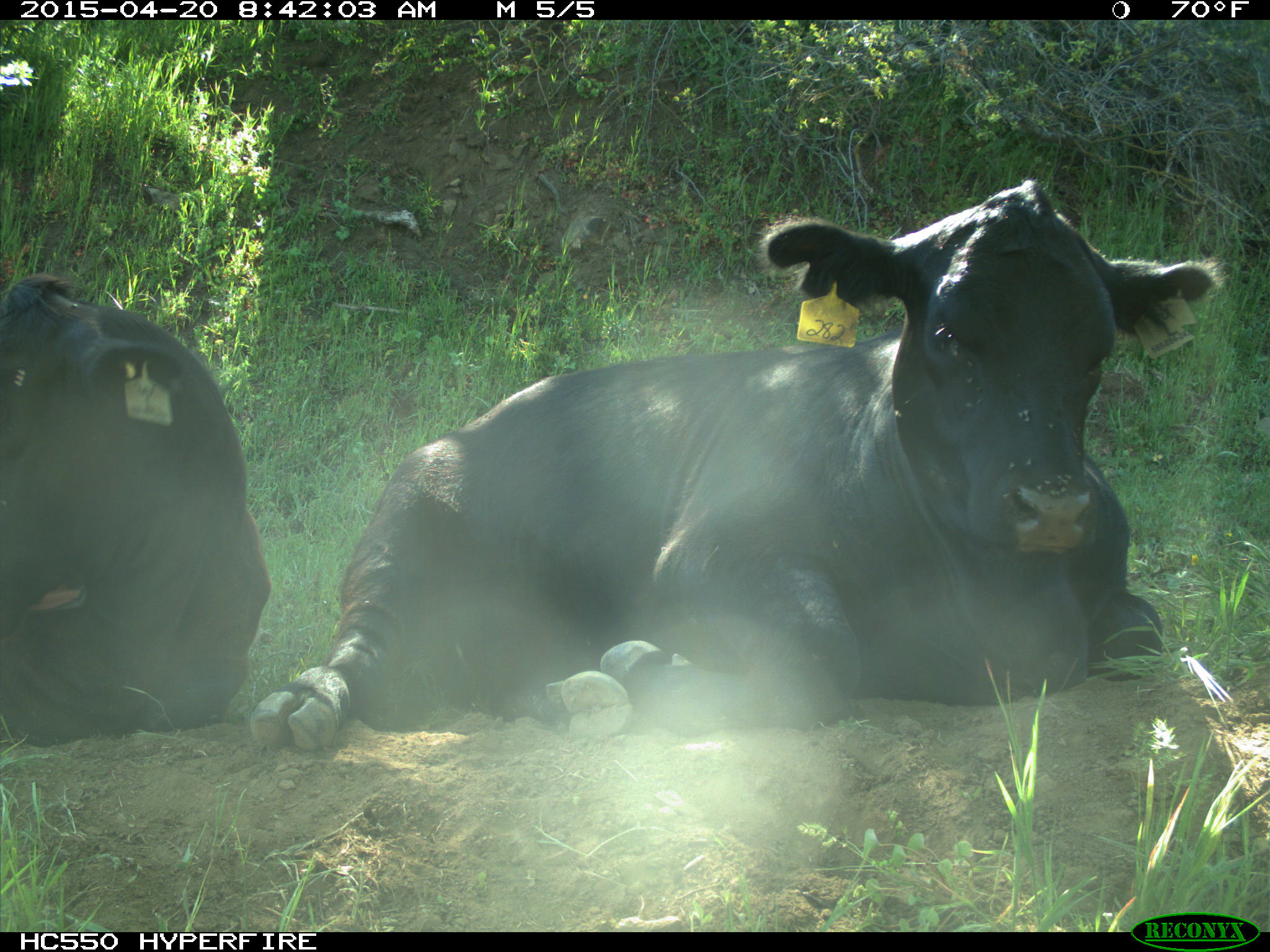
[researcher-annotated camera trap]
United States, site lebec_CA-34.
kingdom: Animalia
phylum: Chordata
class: Mammalia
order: Artiodactyla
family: Bovidae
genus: Bos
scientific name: Bos taurus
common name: domestic cow